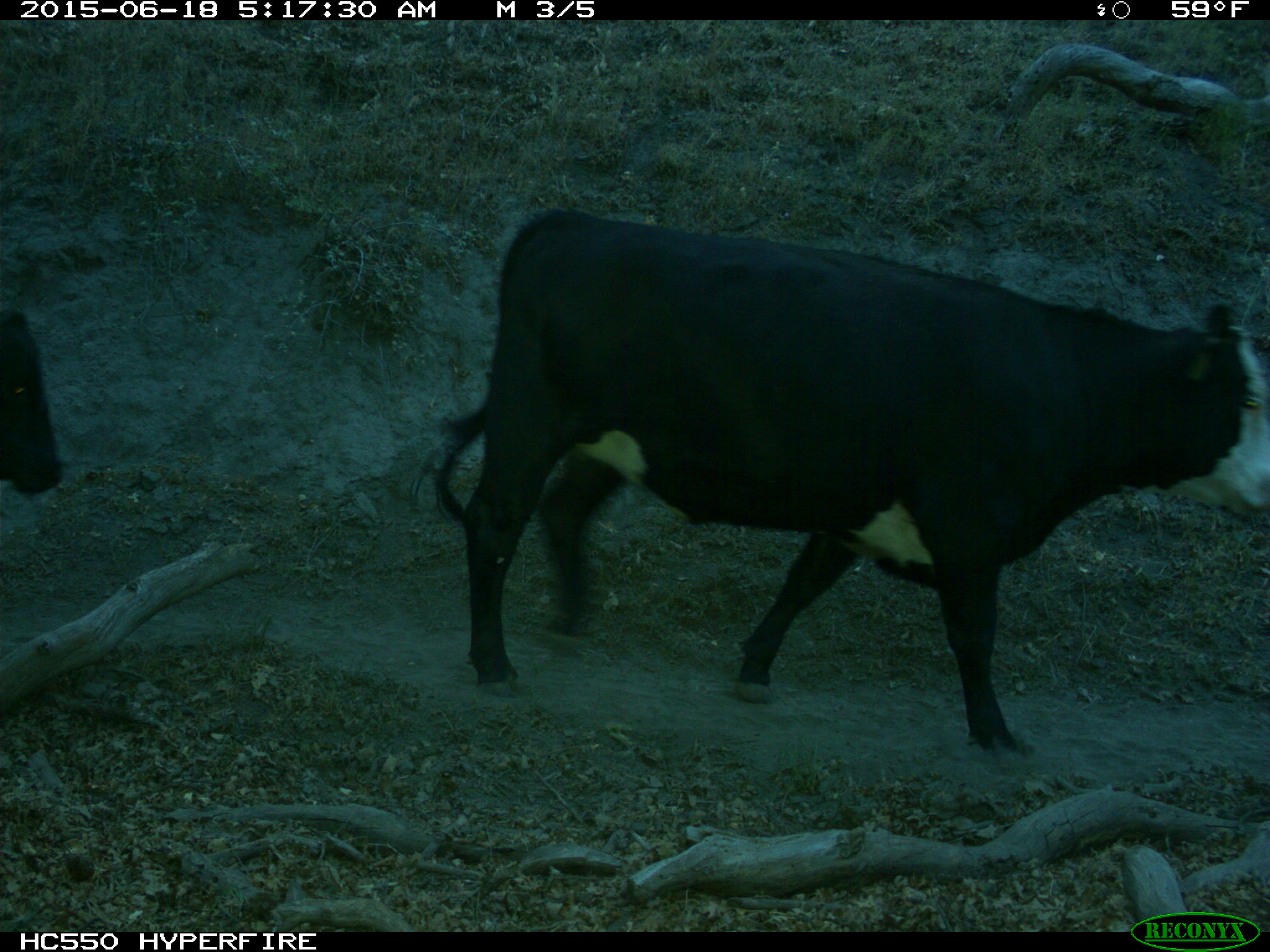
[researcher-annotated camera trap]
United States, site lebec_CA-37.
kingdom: Animalia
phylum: Chordata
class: Mammalia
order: Artiodactyla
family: Bovidae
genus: Bos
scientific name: Bos taurus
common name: domestic cow